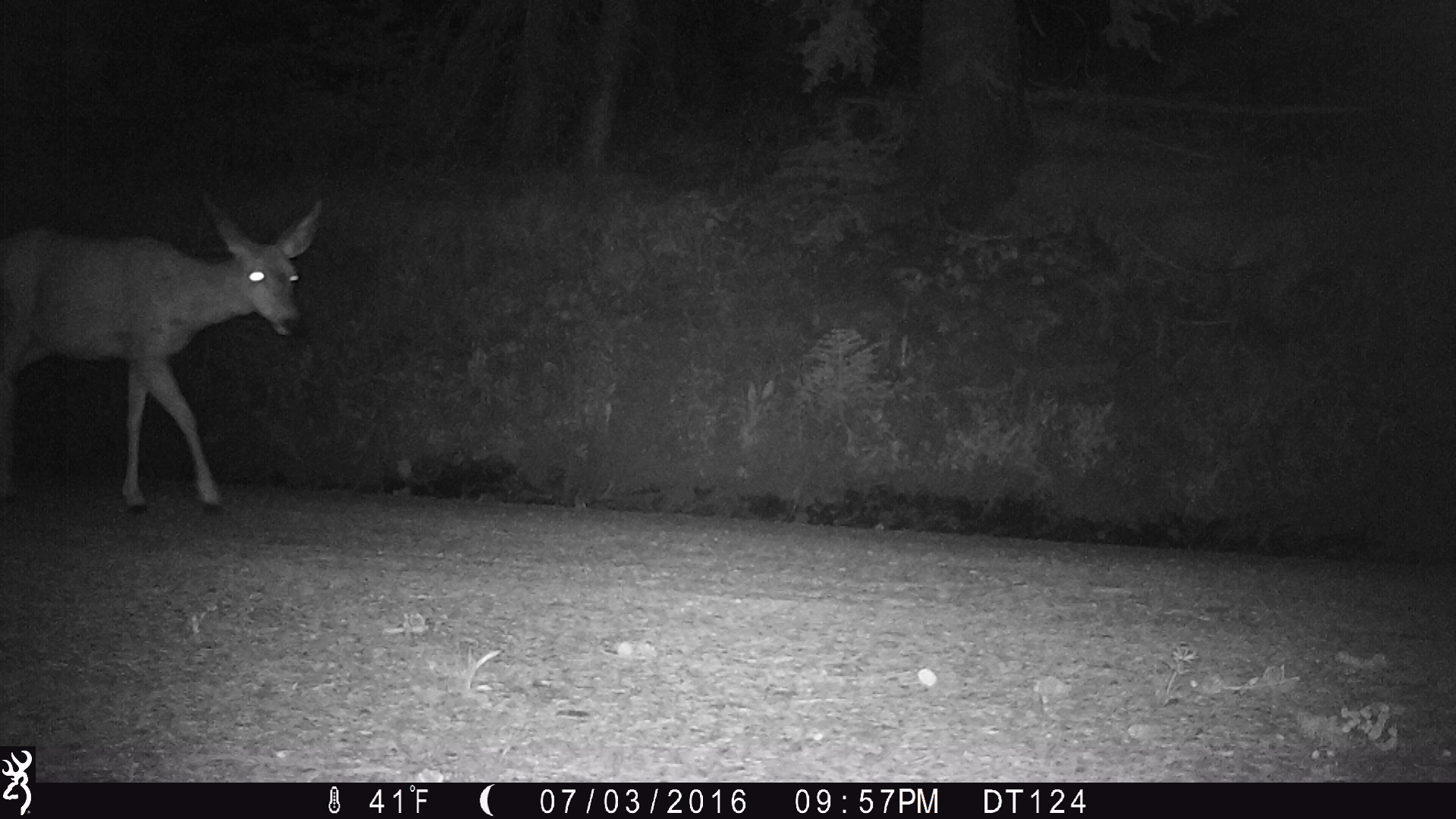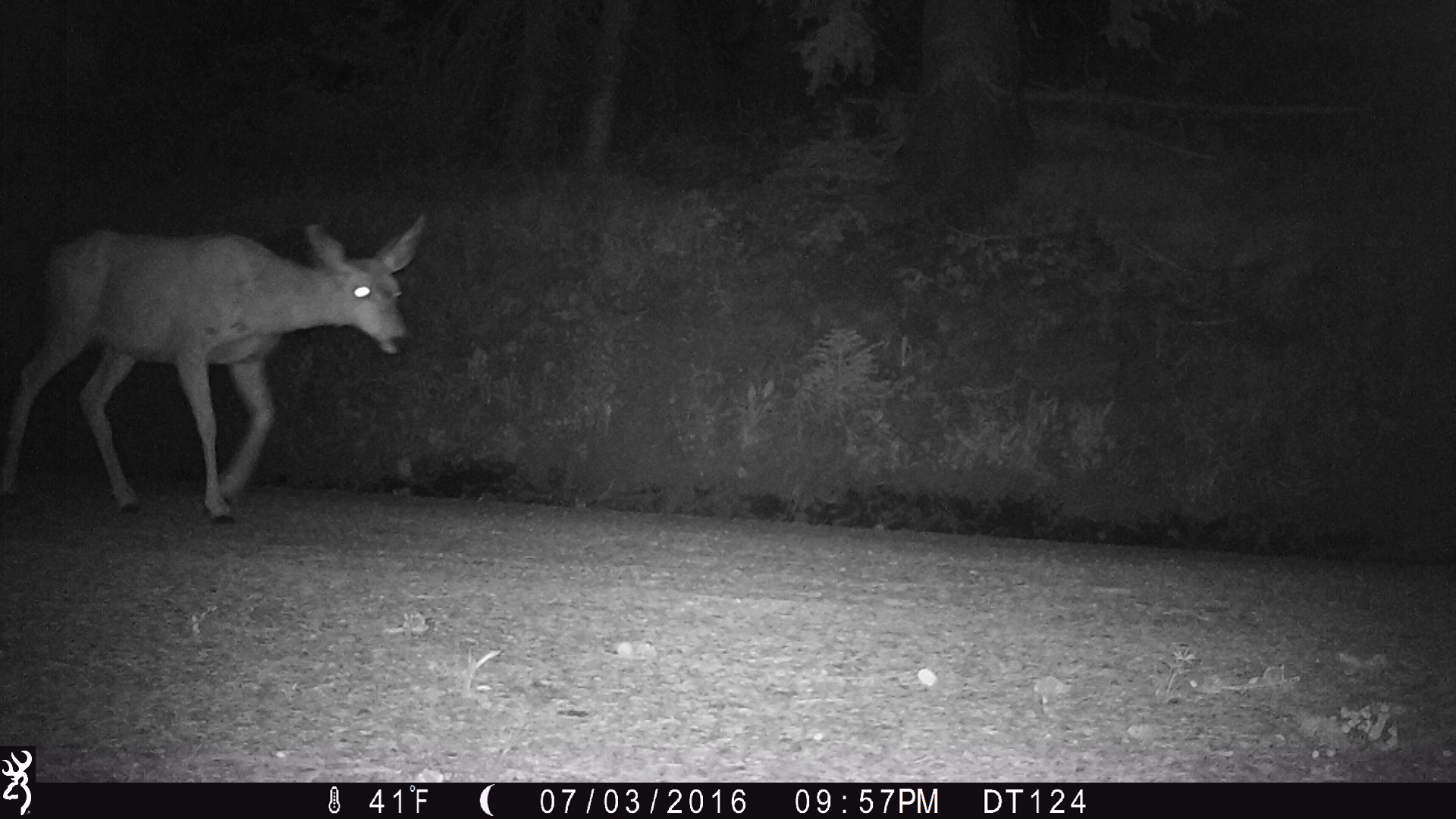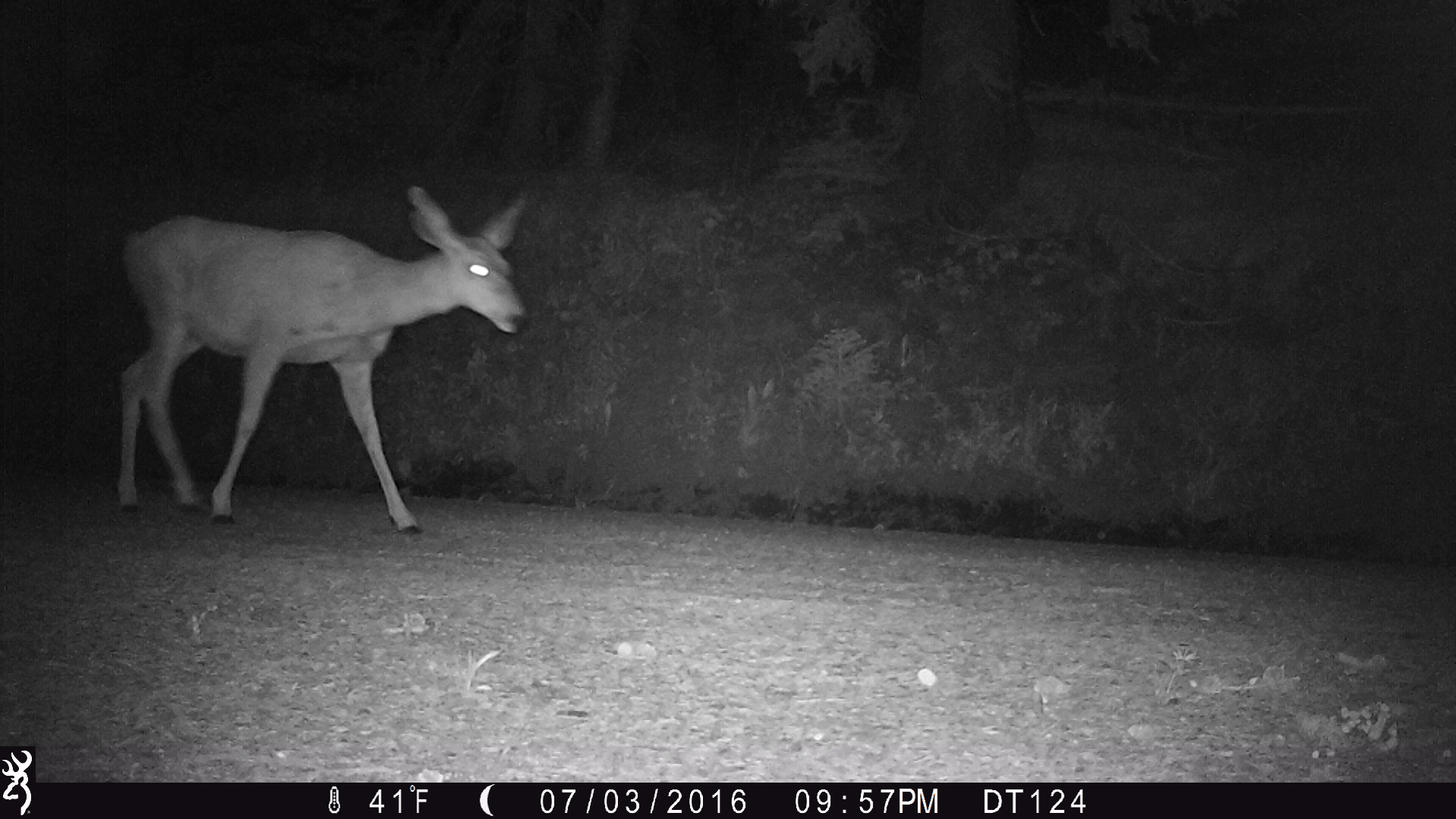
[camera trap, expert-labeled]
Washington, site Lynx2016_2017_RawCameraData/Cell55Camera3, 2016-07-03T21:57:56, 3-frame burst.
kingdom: Animalia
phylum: Chordata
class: Mammalia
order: Artiodactyla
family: Cervidae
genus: Odocoileus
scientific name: Odocoileus hemionus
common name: mule deer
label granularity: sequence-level